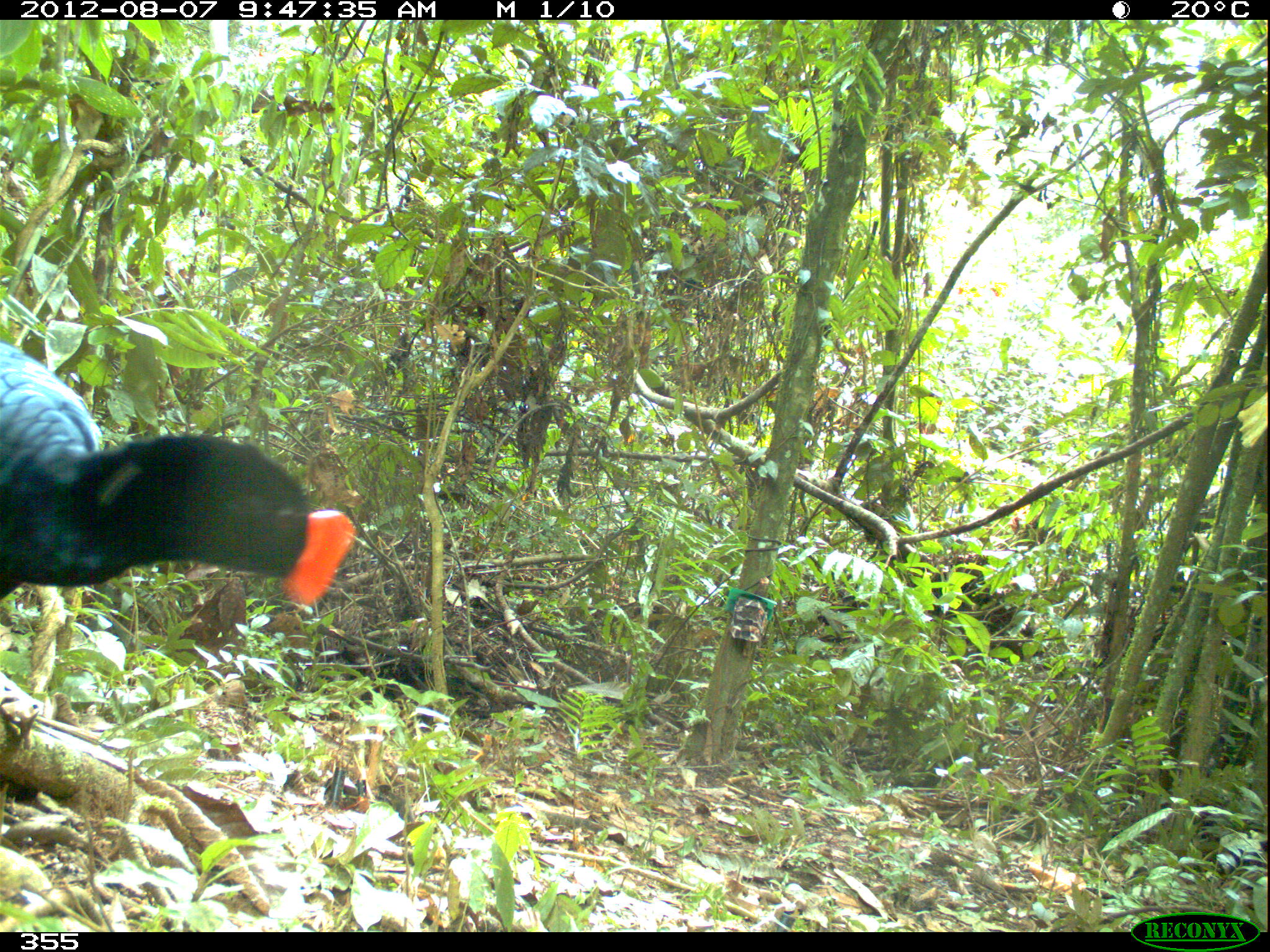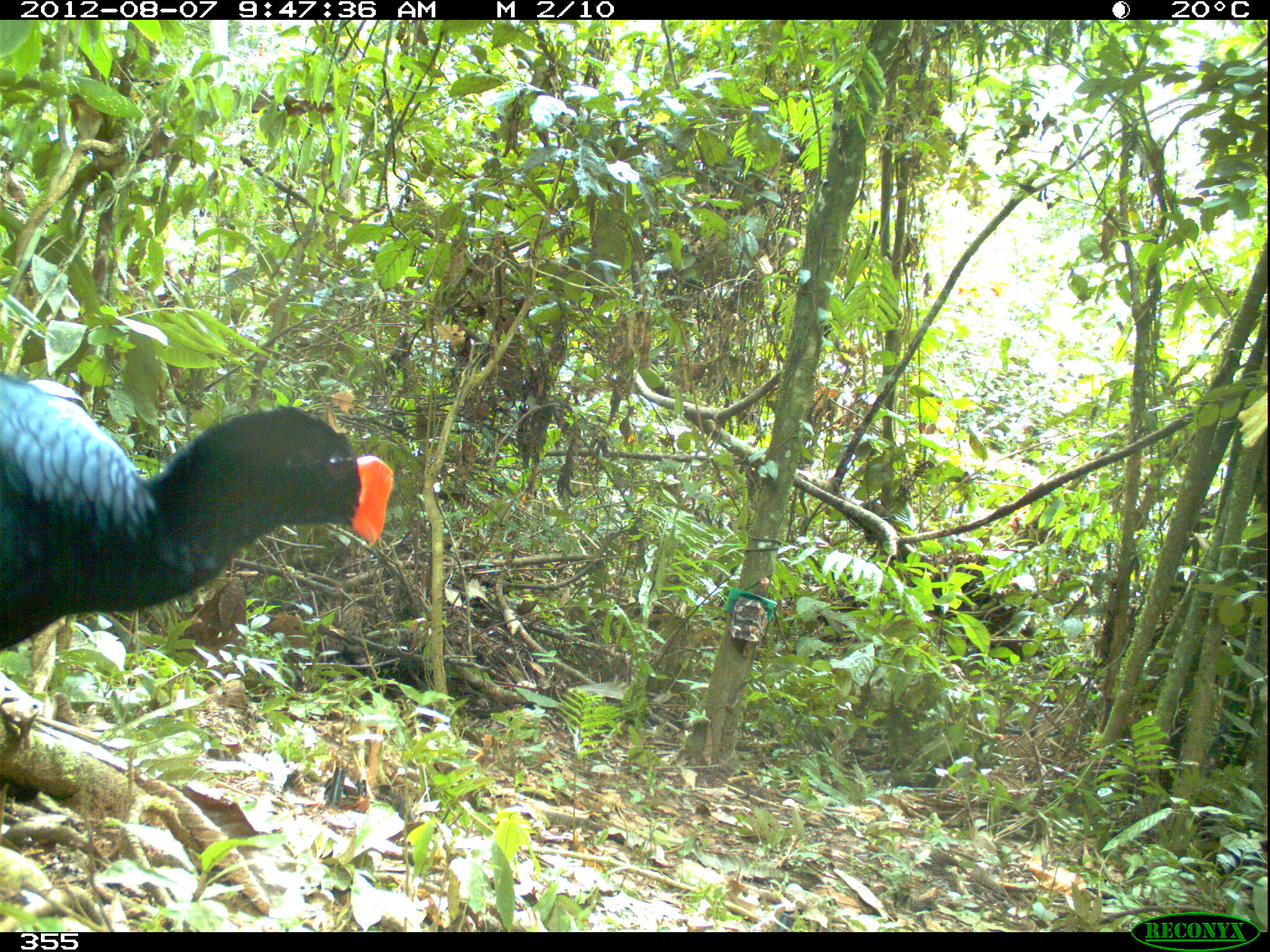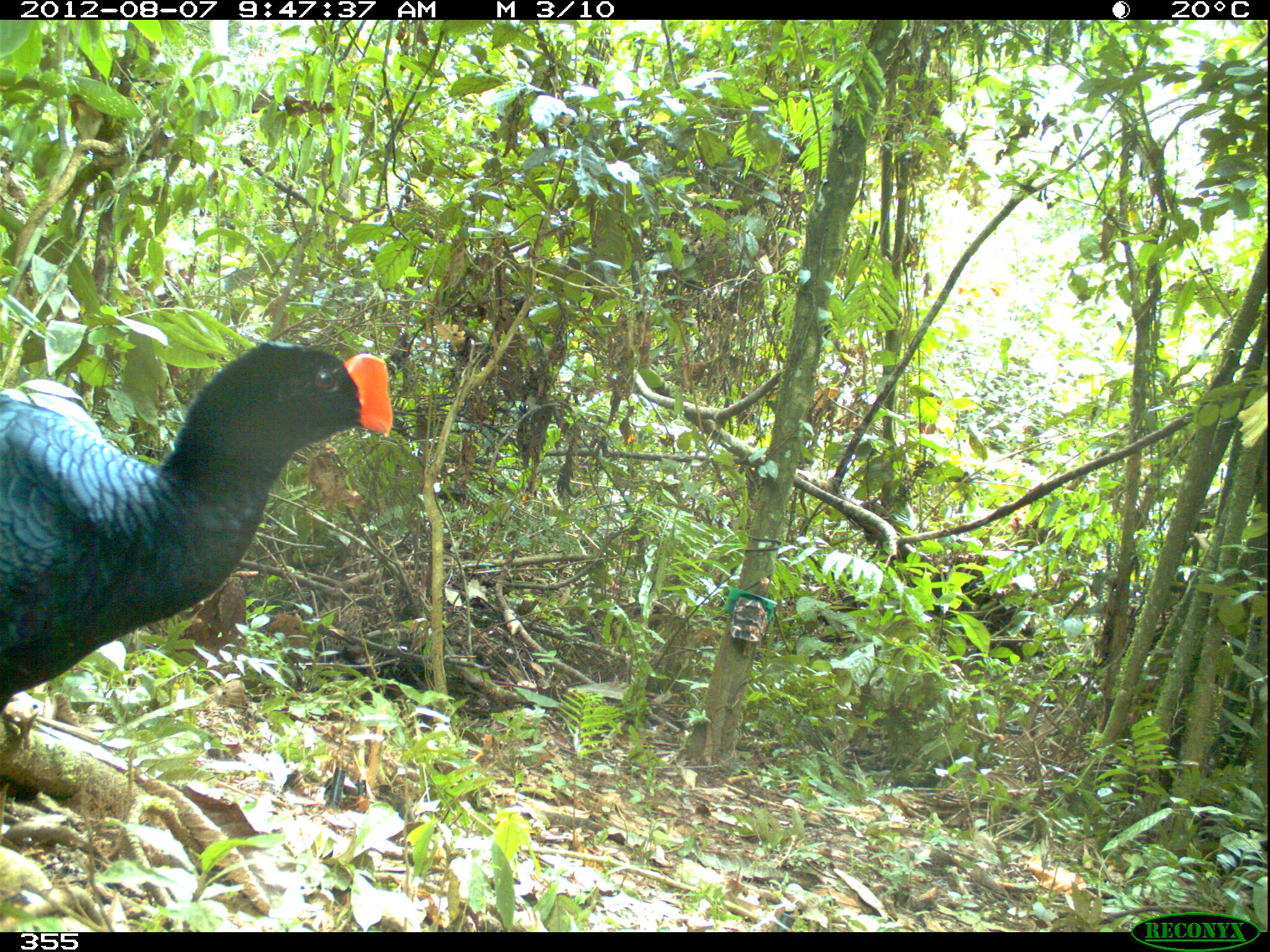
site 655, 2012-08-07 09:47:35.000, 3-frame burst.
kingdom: Animalia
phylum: Chordata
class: Aves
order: Galliformes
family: Cracidae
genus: Mitu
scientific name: Mitu tuberosum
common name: razor-billed curassow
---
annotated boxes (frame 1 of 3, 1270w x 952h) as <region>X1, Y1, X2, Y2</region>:
mitu tuberosum: <region>0, 334, 359, 607</region>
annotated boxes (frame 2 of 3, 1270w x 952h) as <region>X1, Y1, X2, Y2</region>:
mitu tuberosum: <region>0, 372, 394, 652</region>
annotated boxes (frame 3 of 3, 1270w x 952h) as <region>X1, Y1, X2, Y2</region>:
mitu tuberosum: <region>0, 338, 394, 713</region>